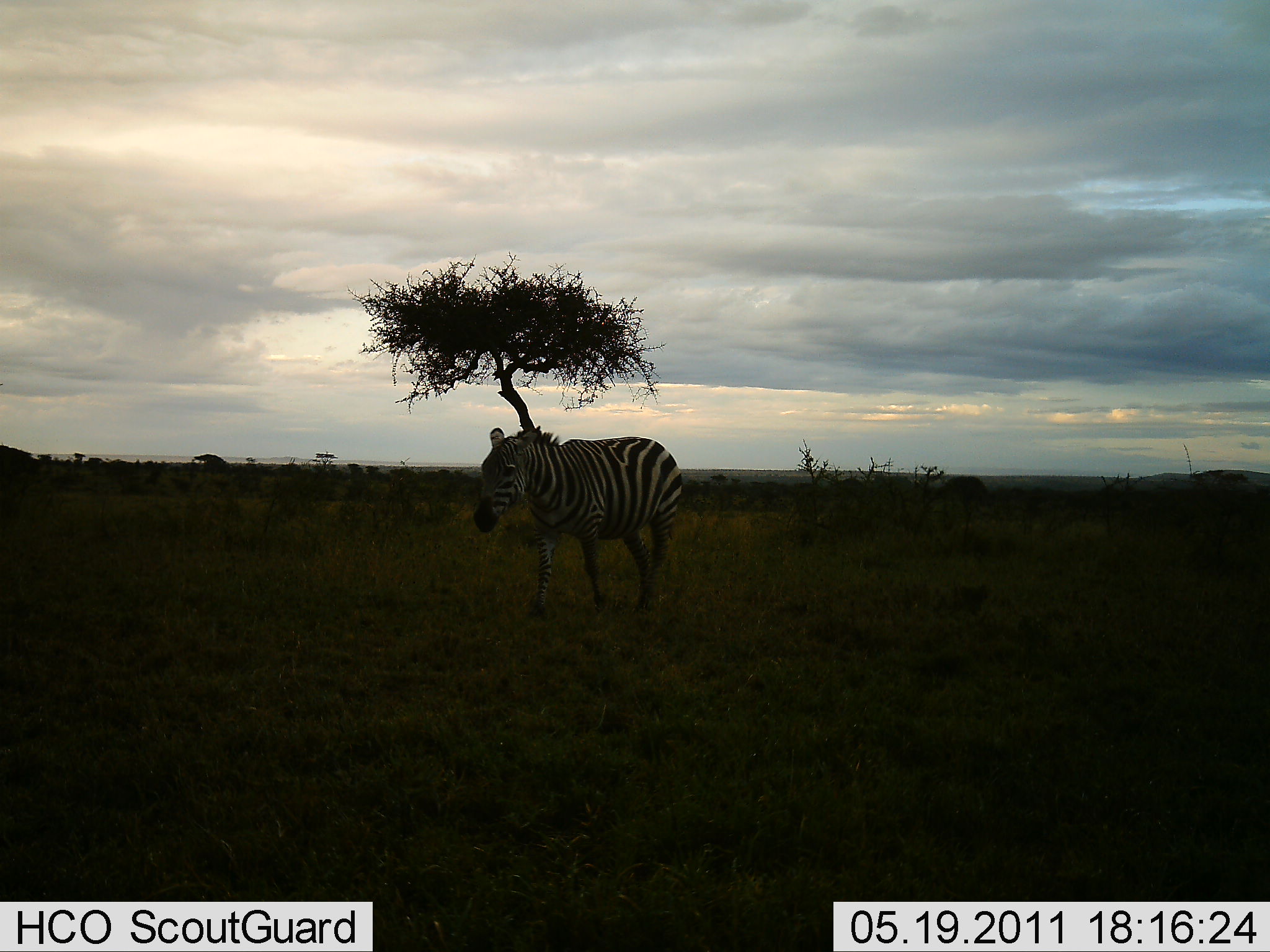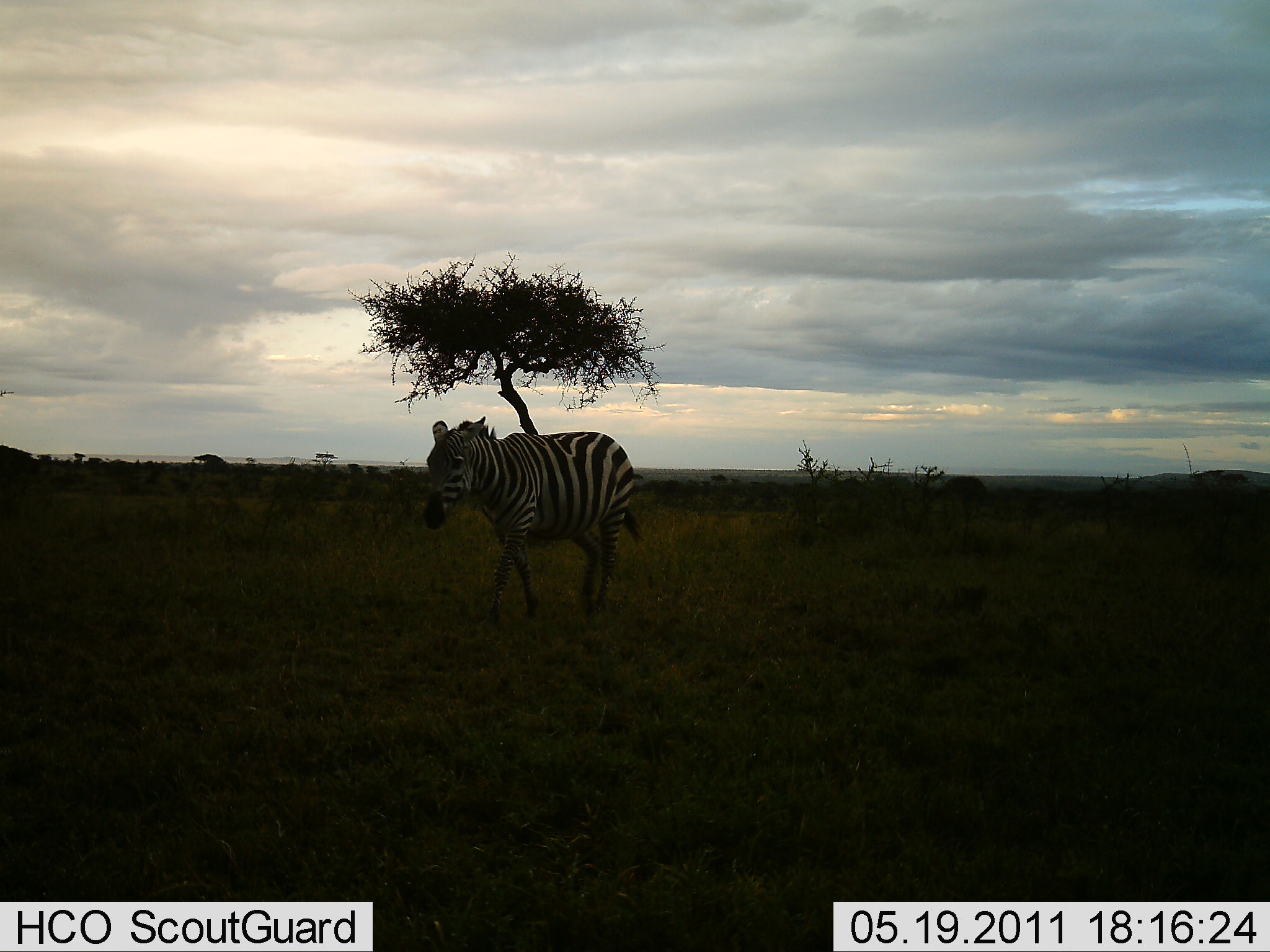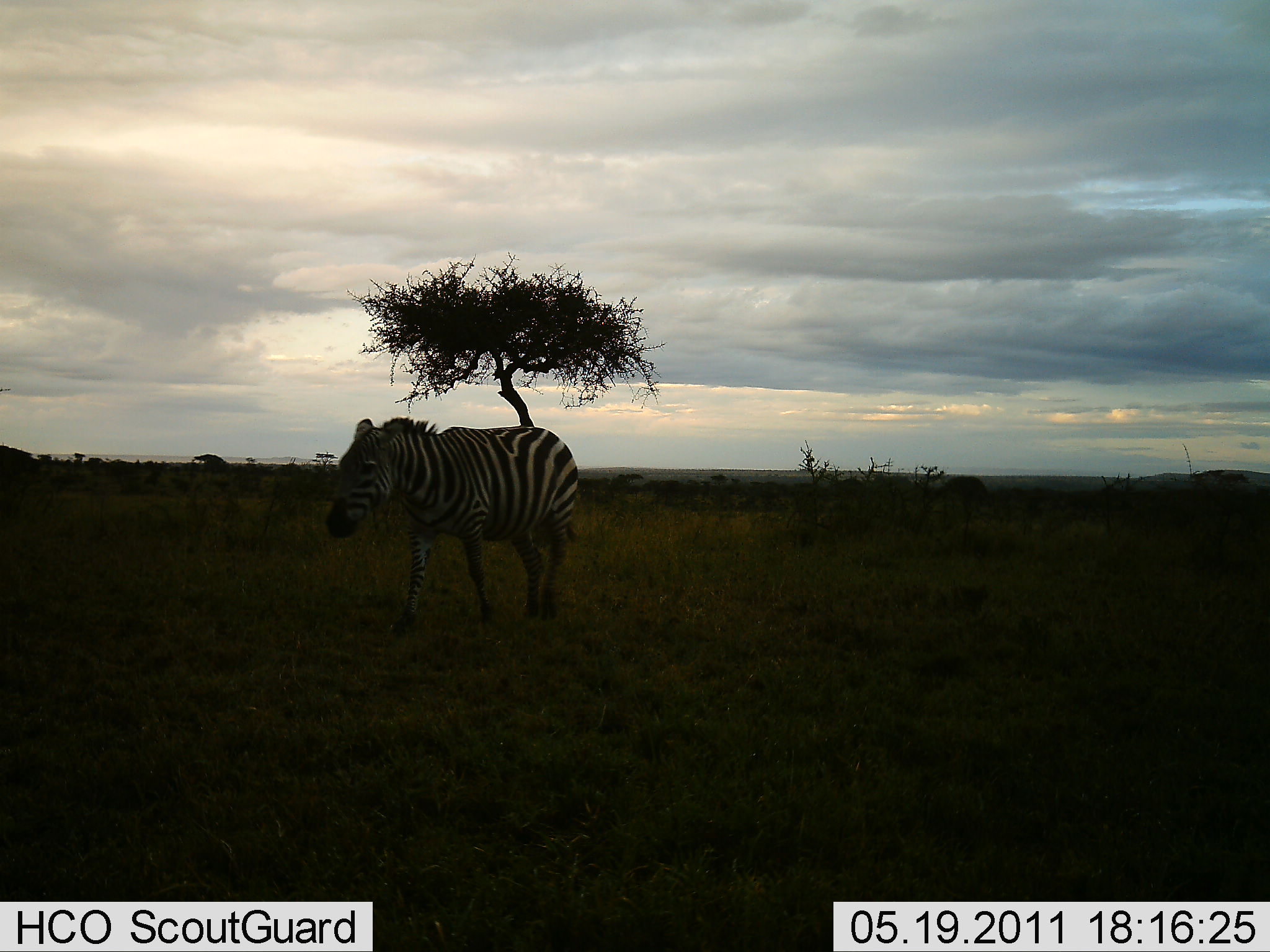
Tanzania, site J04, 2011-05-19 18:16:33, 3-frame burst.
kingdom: Animalia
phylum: Chordata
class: Mammalia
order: Perissodactyla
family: Equidae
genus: Equus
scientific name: Equus quagga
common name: plains zebra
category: zebra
Zebra (plains zebra) (Equus quagga), count 1. Behavior (volunteer vote fractions): standing 9%, resting 0%, moving 91%, interacting 0%. Young present (vote fraction): 0%. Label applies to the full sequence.